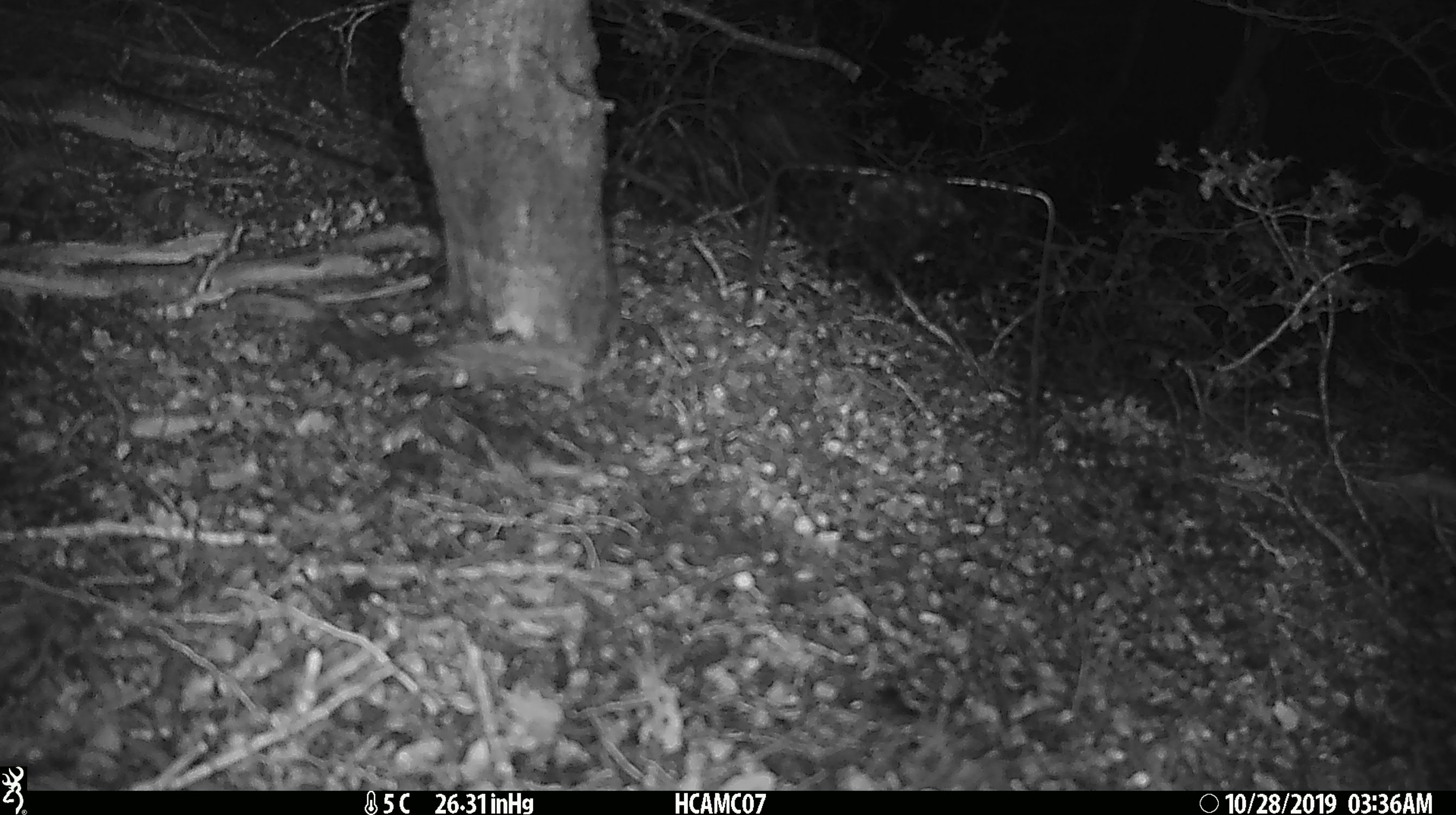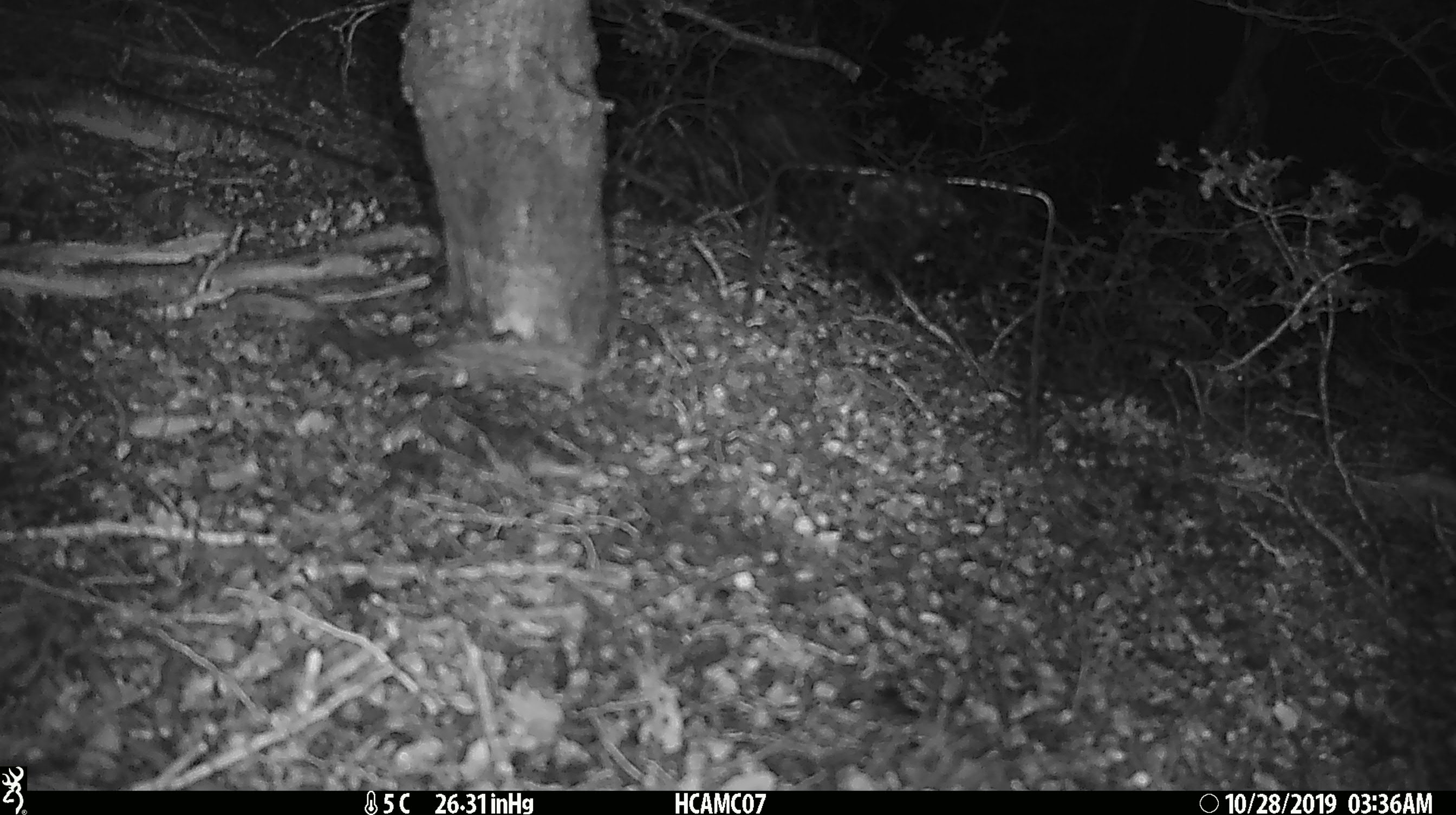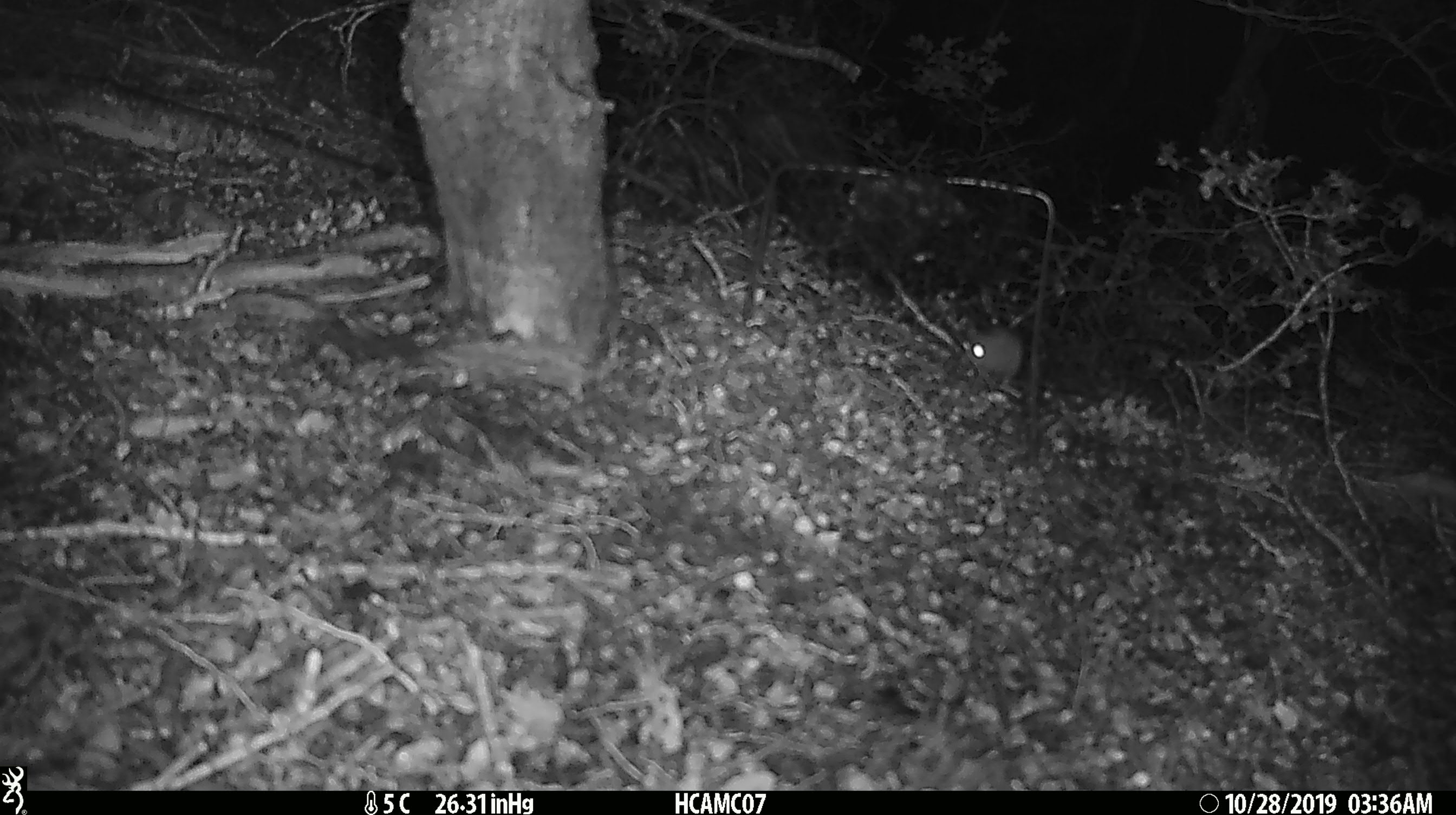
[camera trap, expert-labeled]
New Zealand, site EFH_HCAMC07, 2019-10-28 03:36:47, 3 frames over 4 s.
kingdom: Animalia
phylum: Chordata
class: Mammalia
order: Rodentia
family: Muridae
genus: Mus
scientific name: Mus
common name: mouse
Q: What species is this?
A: Mouse (Mus).